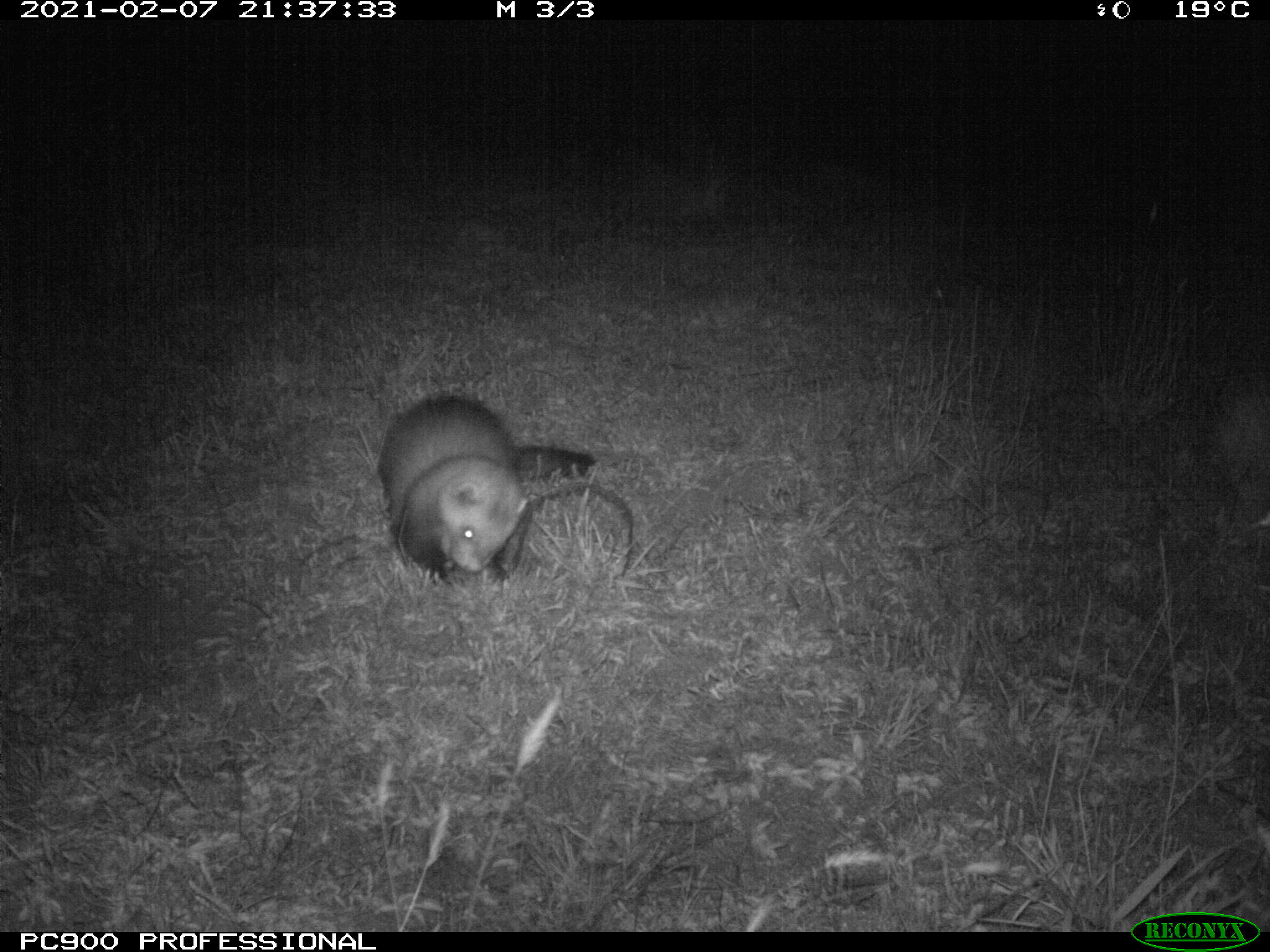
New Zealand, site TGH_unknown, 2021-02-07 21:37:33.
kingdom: Animalia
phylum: Chordata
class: Mammalia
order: Carnivora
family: Mustelidae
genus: Mustela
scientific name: Mustela furo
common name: ferret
Ferret (Mustela furo).